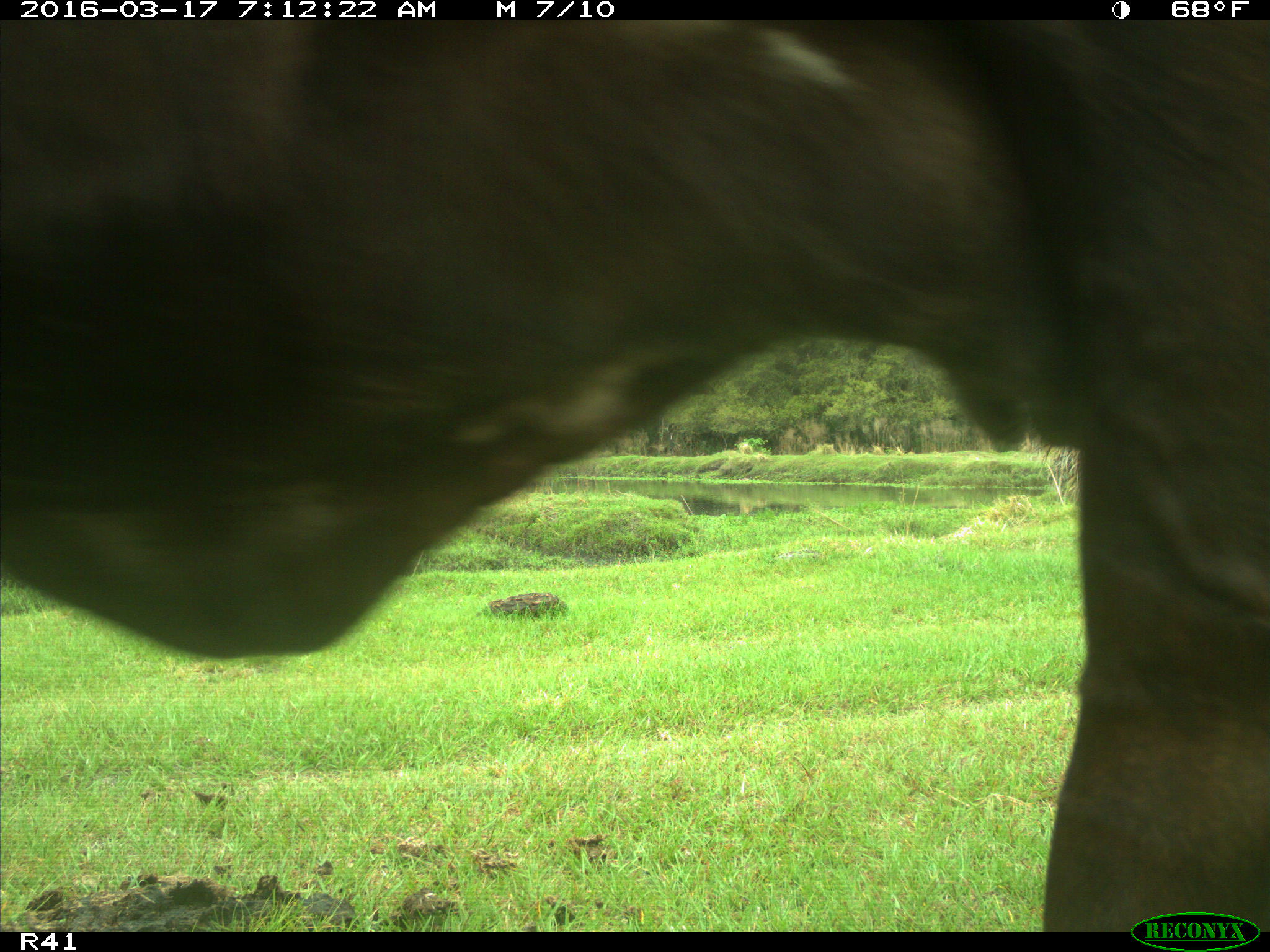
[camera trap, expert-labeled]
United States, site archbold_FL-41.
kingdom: Animalia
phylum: Chordata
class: Mammalia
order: Artiodactyla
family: Bovidae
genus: Bos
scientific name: Bos taurus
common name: domestic cow